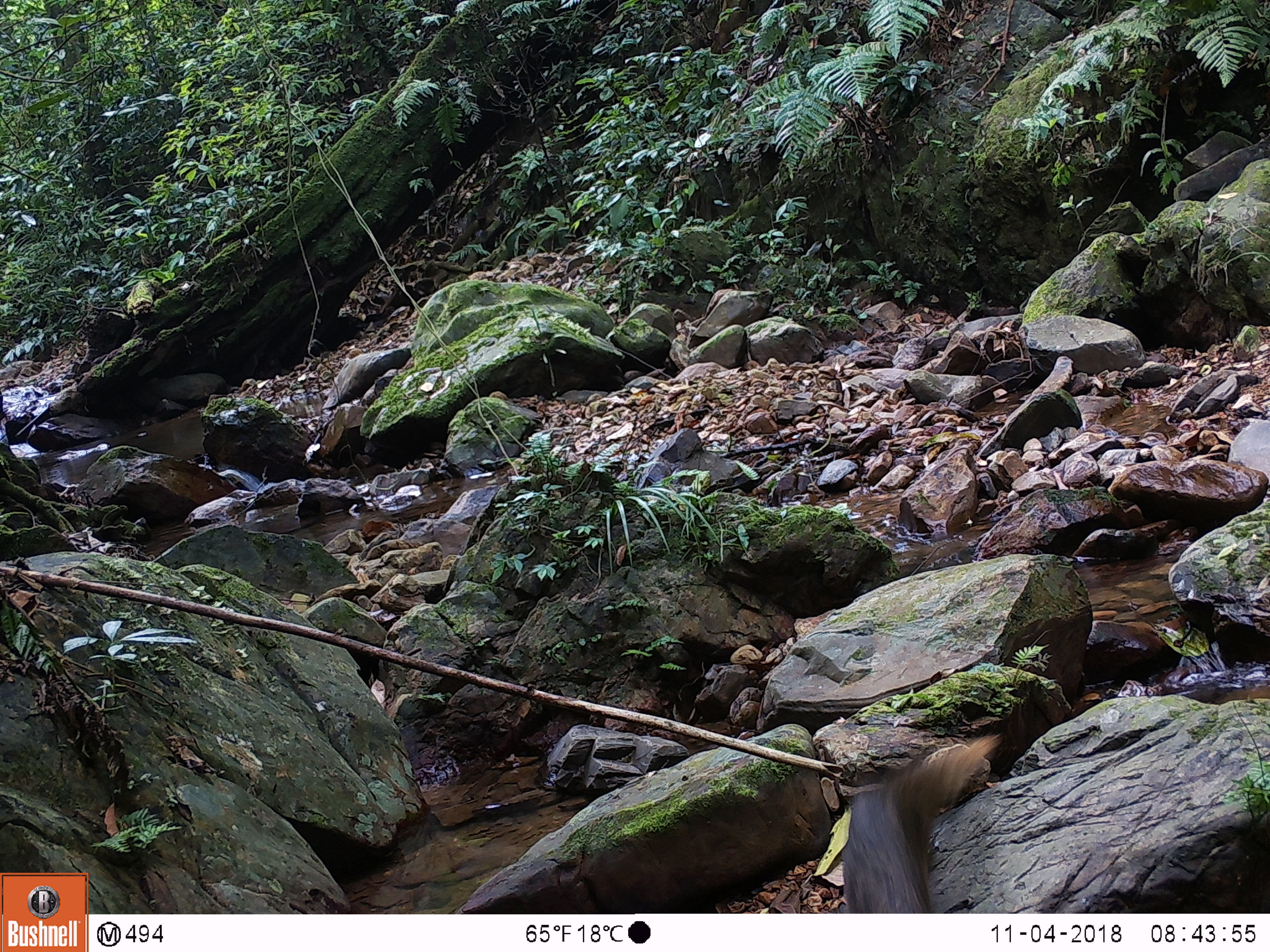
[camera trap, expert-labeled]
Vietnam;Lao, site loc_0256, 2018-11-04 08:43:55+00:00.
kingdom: Animalia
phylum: Chordata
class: Mammalia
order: Carnivora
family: Herpestidae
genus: Urva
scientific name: Urva urva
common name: crab-eating mongoose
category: crab eating mongoose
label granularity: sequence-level